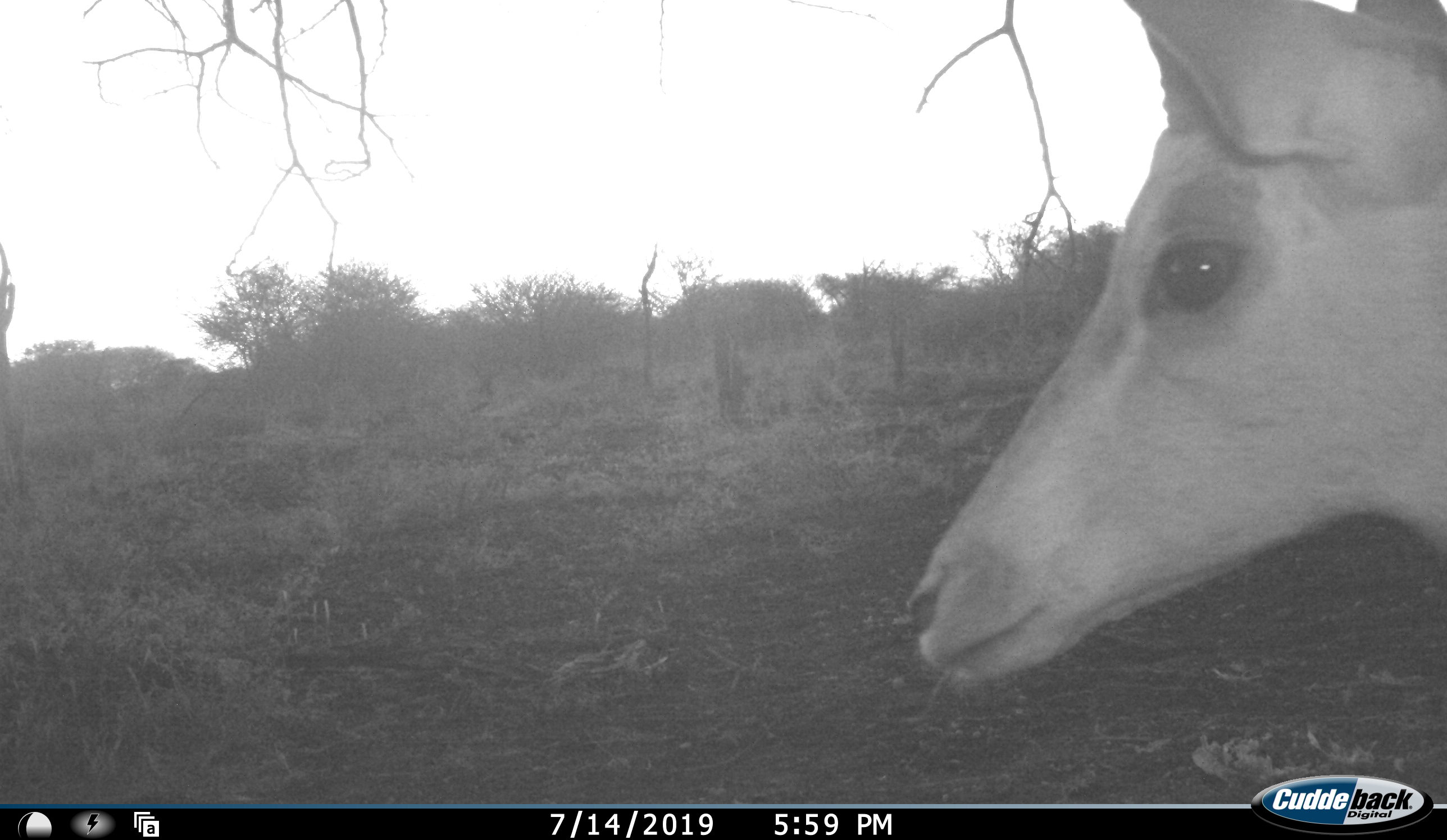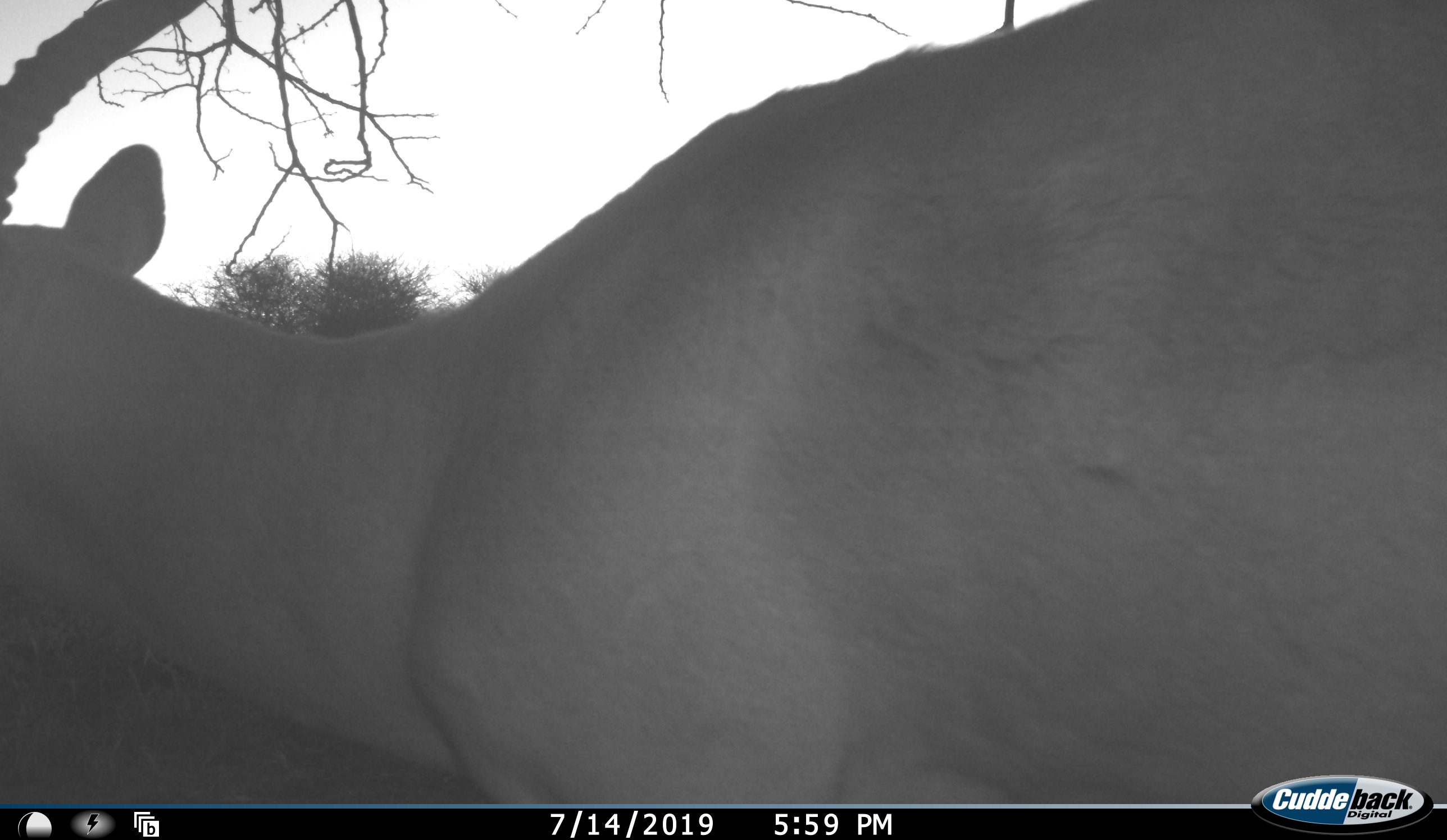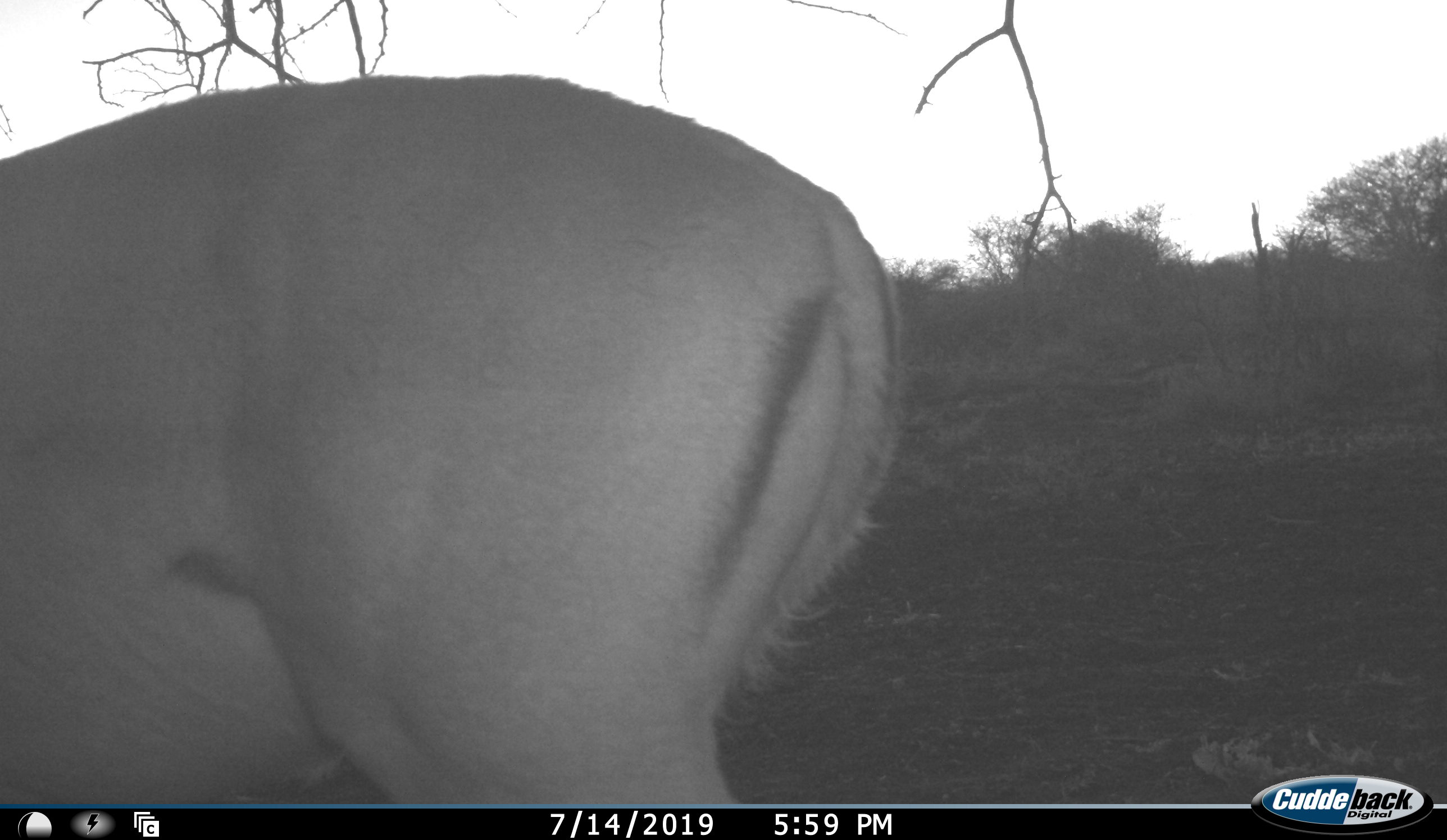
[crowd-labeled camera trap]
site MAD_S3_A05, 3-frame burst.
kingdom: Animalia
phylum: Chordata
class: Mammalia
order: Artiodactyla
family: Bovidae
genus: Aepyceros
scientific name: Aepyceros melampus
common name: impala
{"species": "impala (Aepyceros melampus)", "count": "1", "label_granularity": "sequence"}